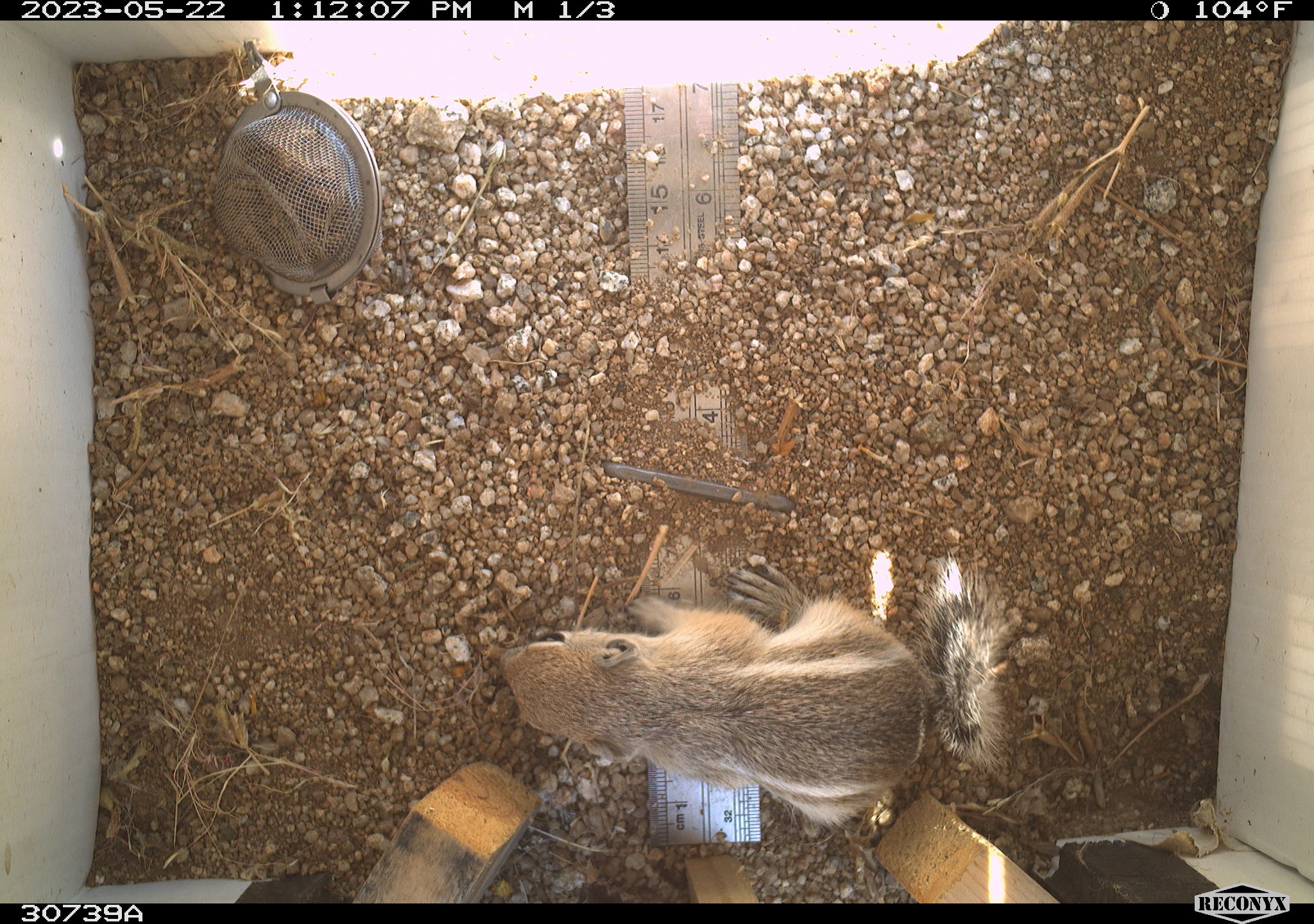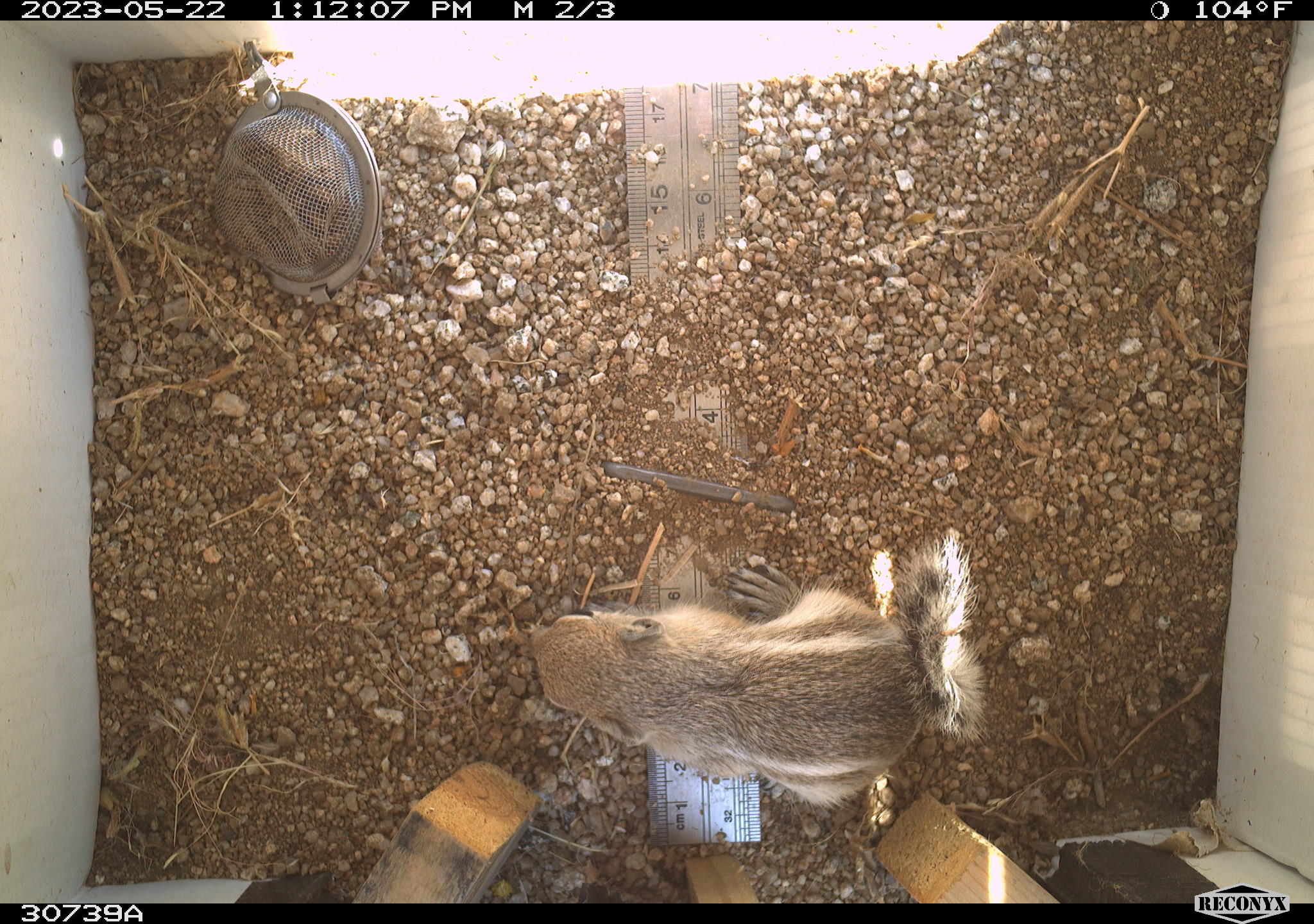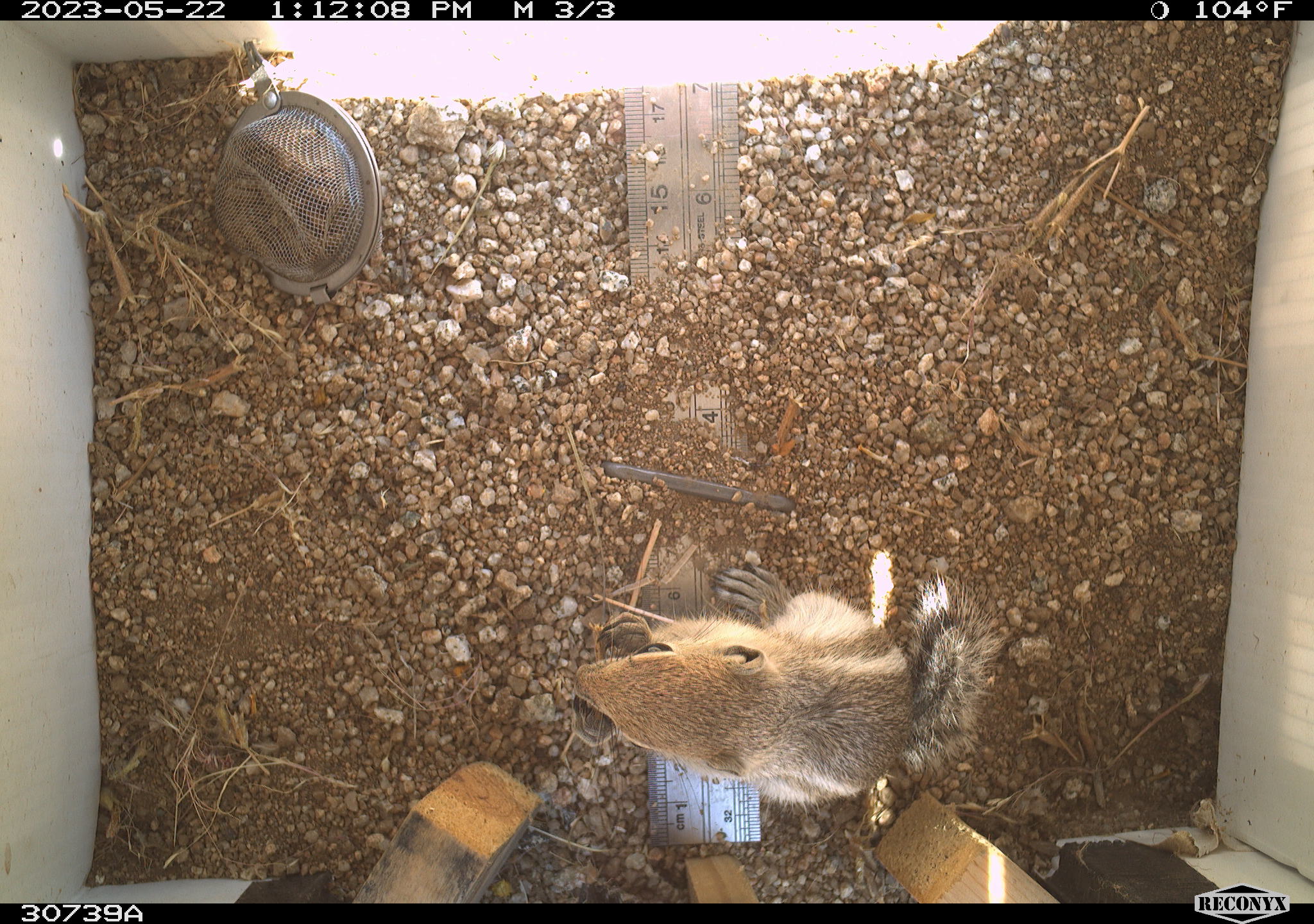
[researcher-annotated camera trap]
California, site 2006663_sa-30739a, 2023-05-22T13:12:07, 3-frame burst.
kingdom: Animalia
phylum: Chordata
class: Mammalia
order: Rodentia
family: Sciuridae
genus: Ammospermophilus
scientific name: Ammospermophilus leucurus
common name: white-tailed antelope squirrel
White-tailed antelope squirrel (Ammospermophilus leucurus).